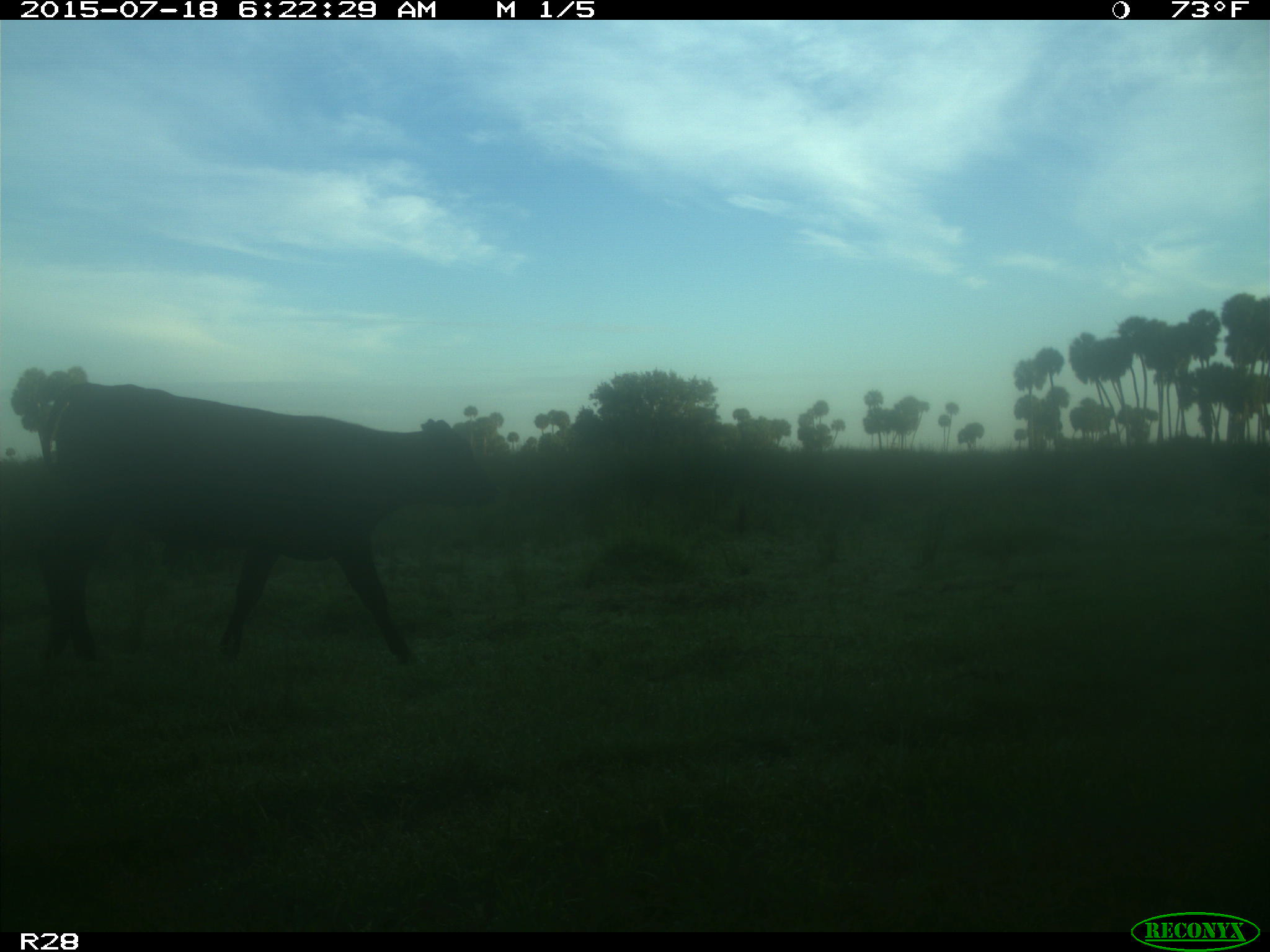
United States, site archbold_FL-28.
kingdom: Animalia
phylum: Chordata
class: Mammalia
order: Artiodactyla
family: Bovidae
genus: Bos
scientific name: Bos taurus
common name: domestic cow